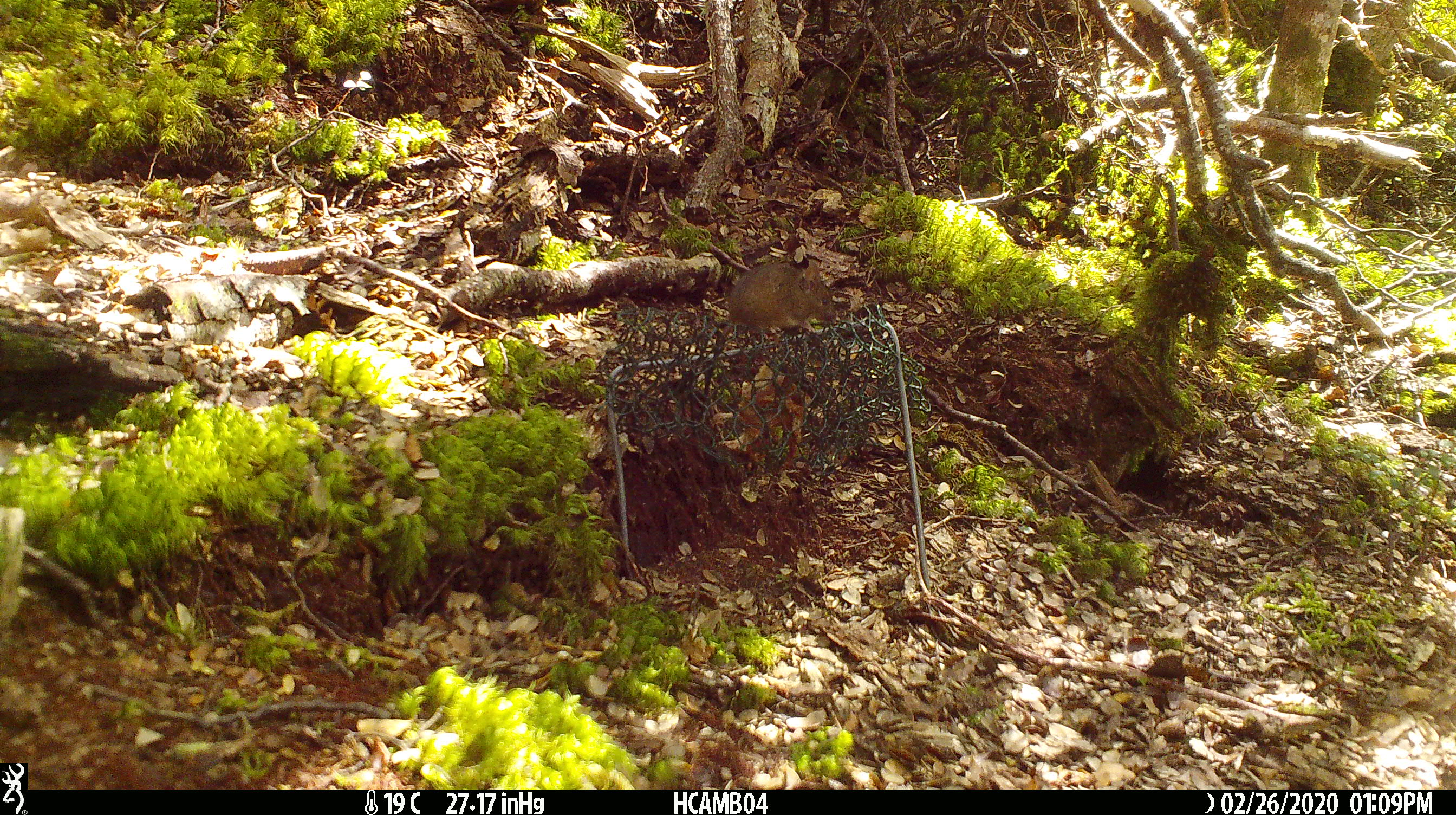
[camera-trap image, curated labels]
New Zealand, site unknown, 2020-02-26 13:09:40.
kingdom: Animalia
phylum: Chordata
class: Mammalia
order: Rodentia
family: Muridae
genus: Mus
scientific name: Mus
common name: mouse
Mouse (Mus).